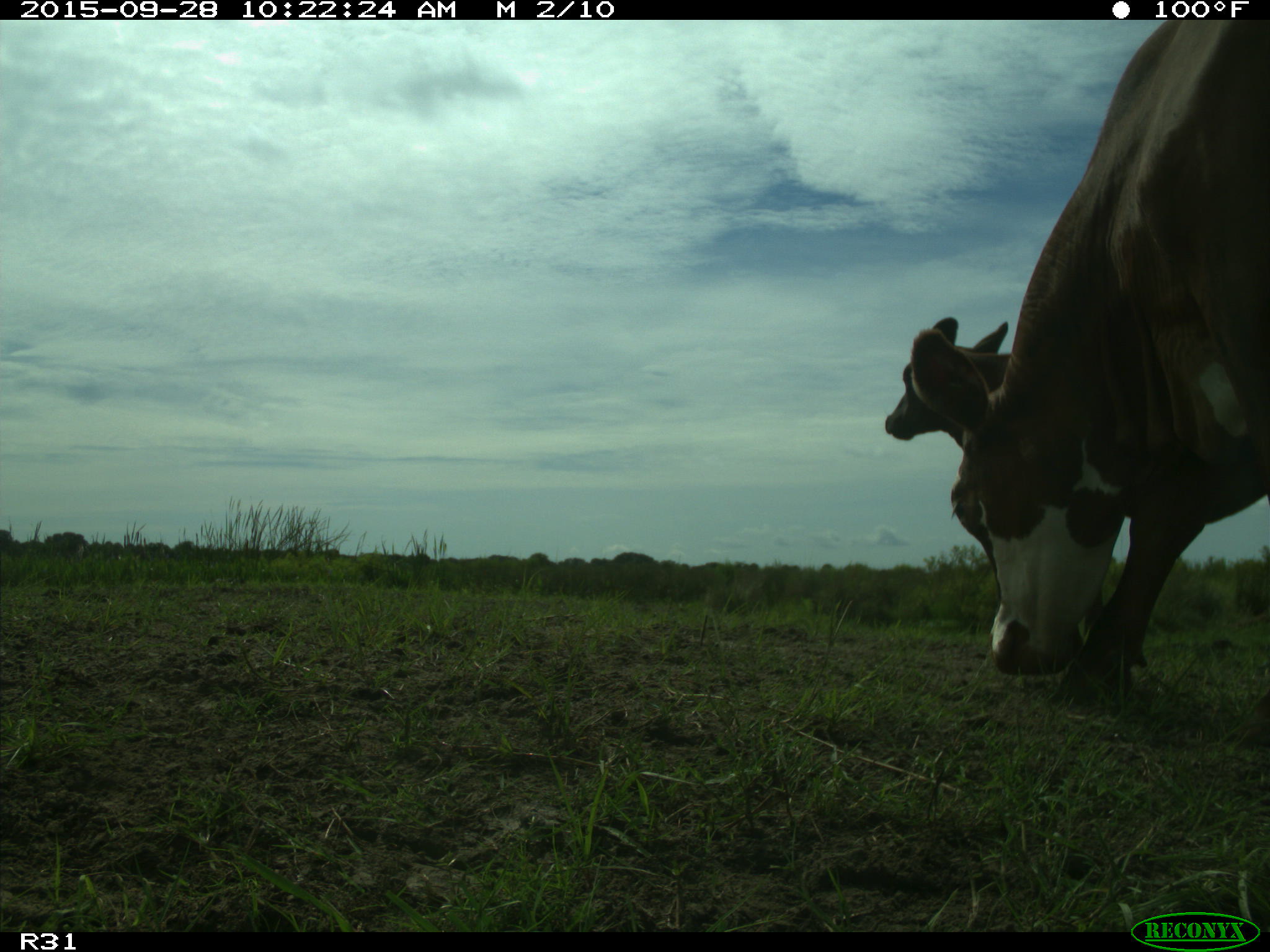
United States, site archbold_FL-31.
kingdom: Animalia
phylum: Chordata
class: Mammalia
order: Artiodactyla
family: Bovidae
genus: Bos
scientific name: Bos taurus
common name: domestic cow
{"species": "Bos taurus (domestic cow)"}